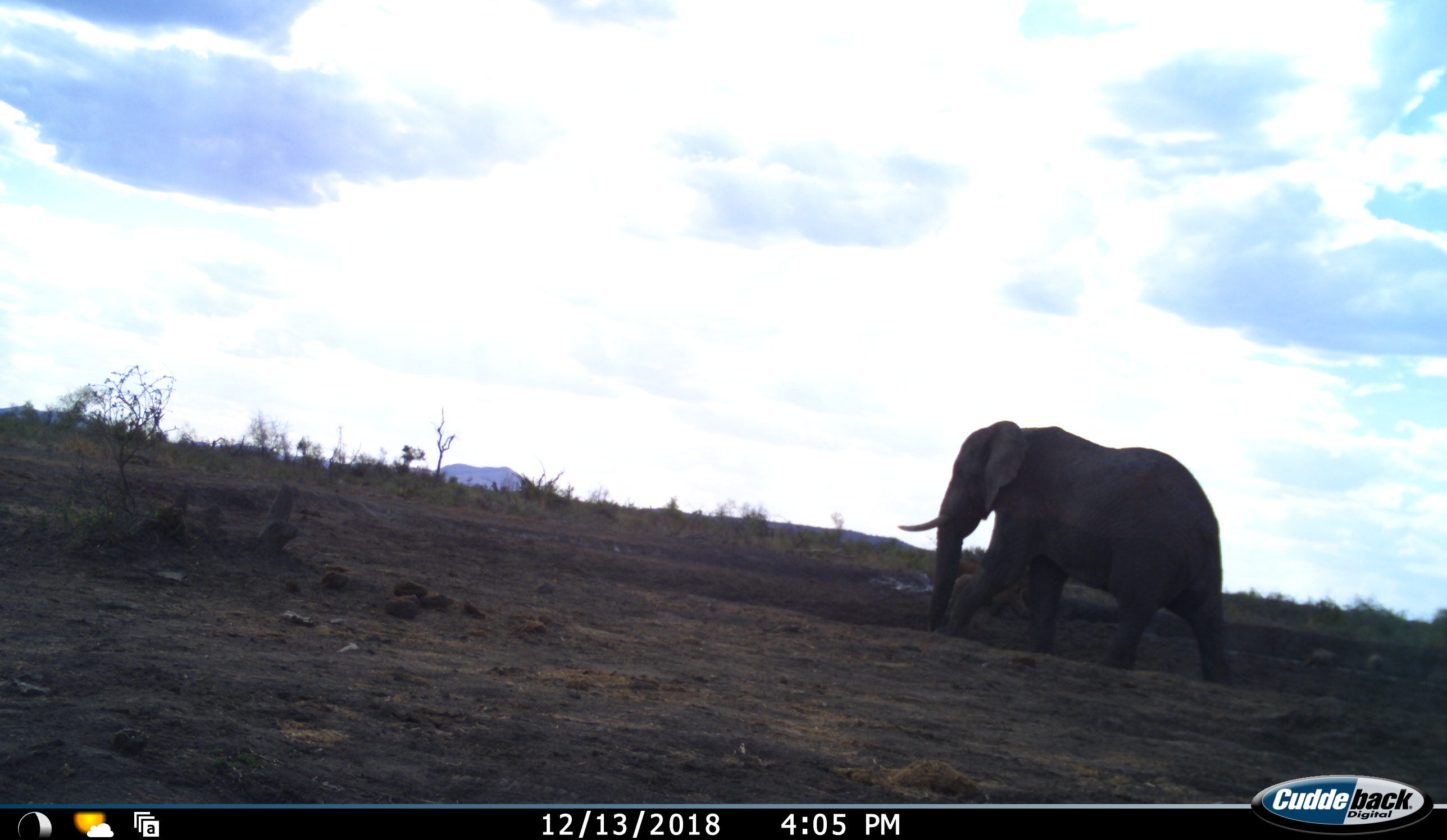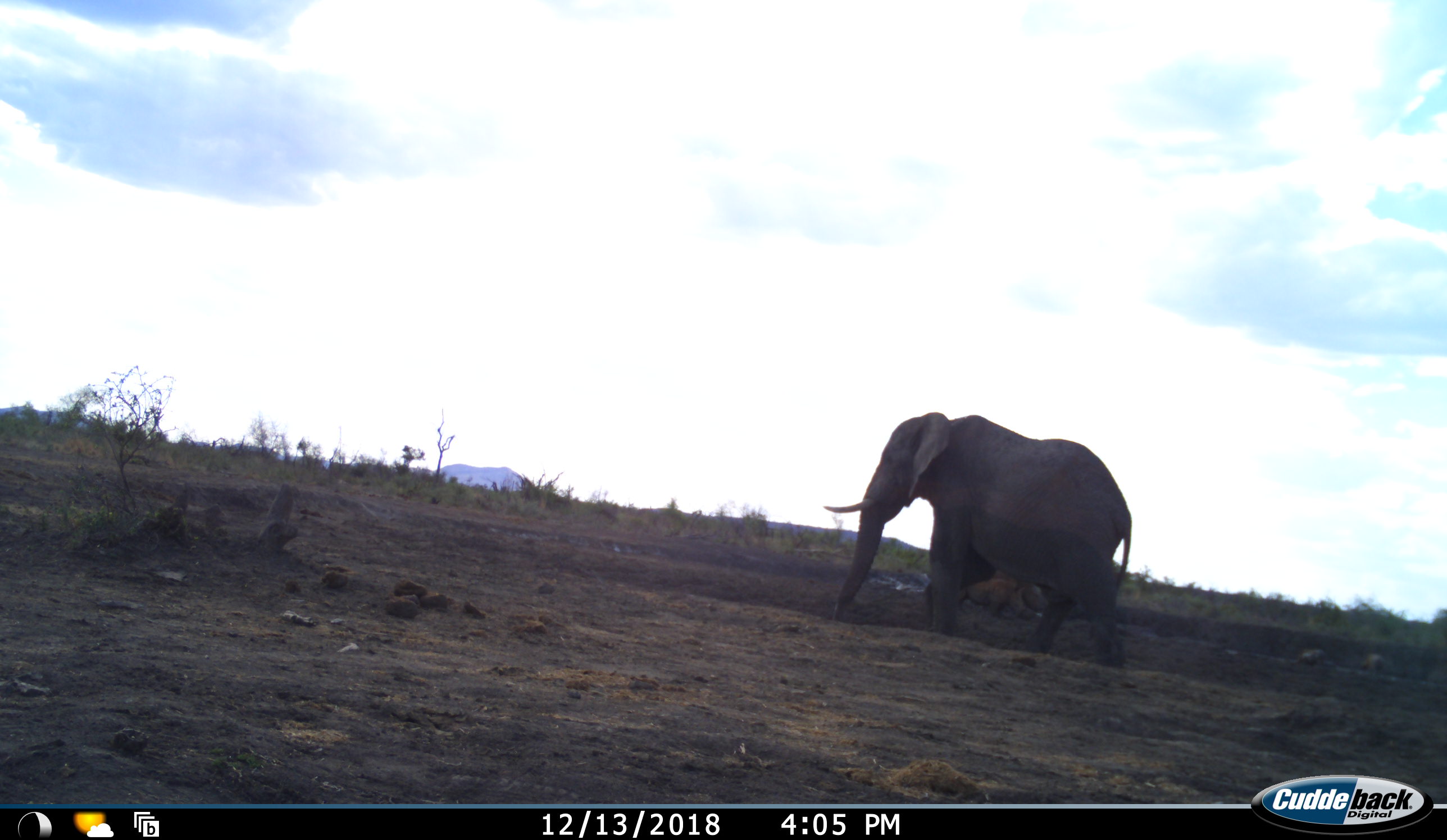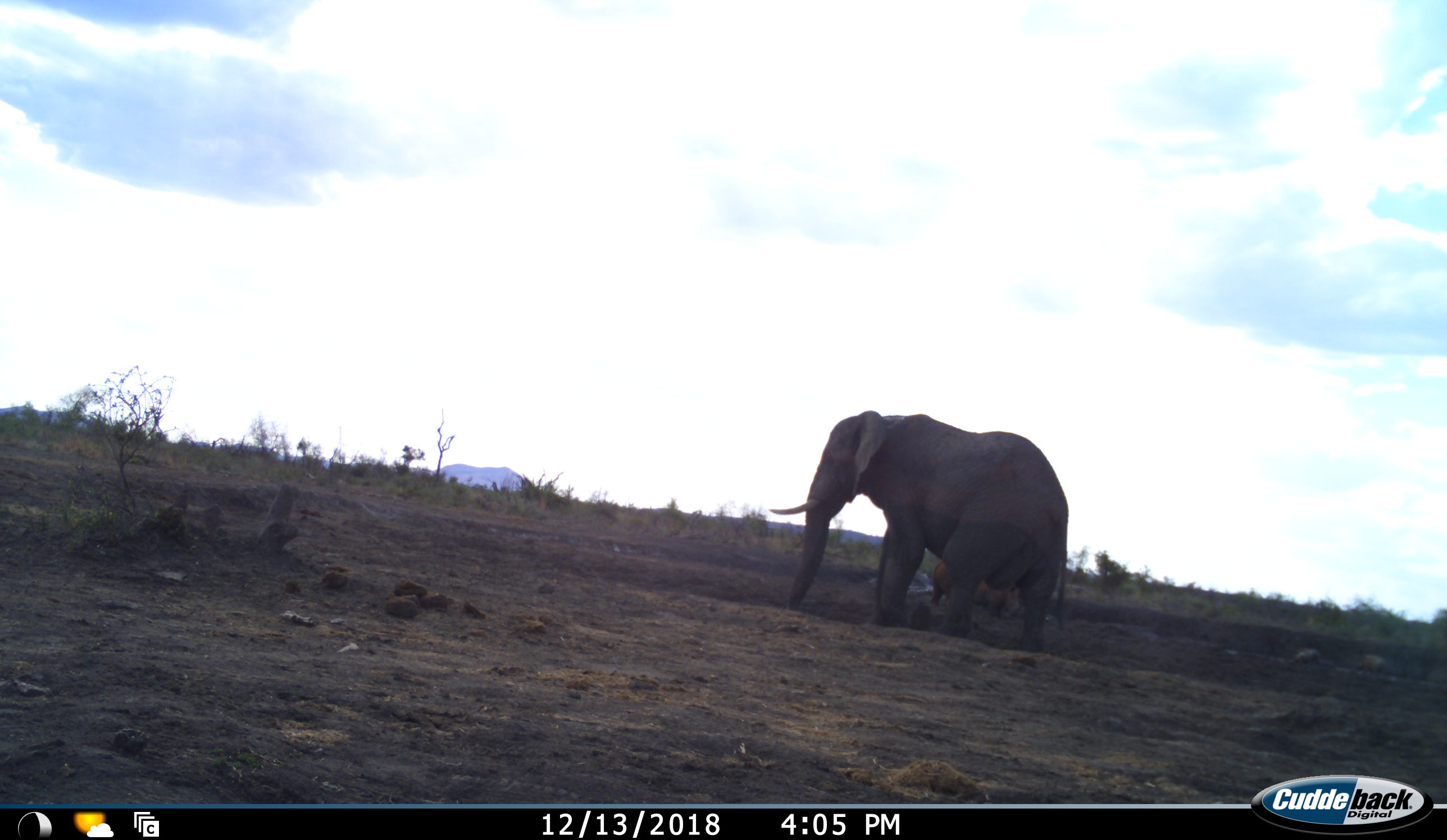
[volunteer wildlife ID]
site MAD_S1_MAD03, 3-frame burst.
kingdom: Animalia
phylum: Chordata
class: Mammalia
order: Proboscidea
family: Elephantidae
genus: Loxodonta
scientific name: Loxodonta africana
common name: african bush elephant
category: elephant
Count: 1.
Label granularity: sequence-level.